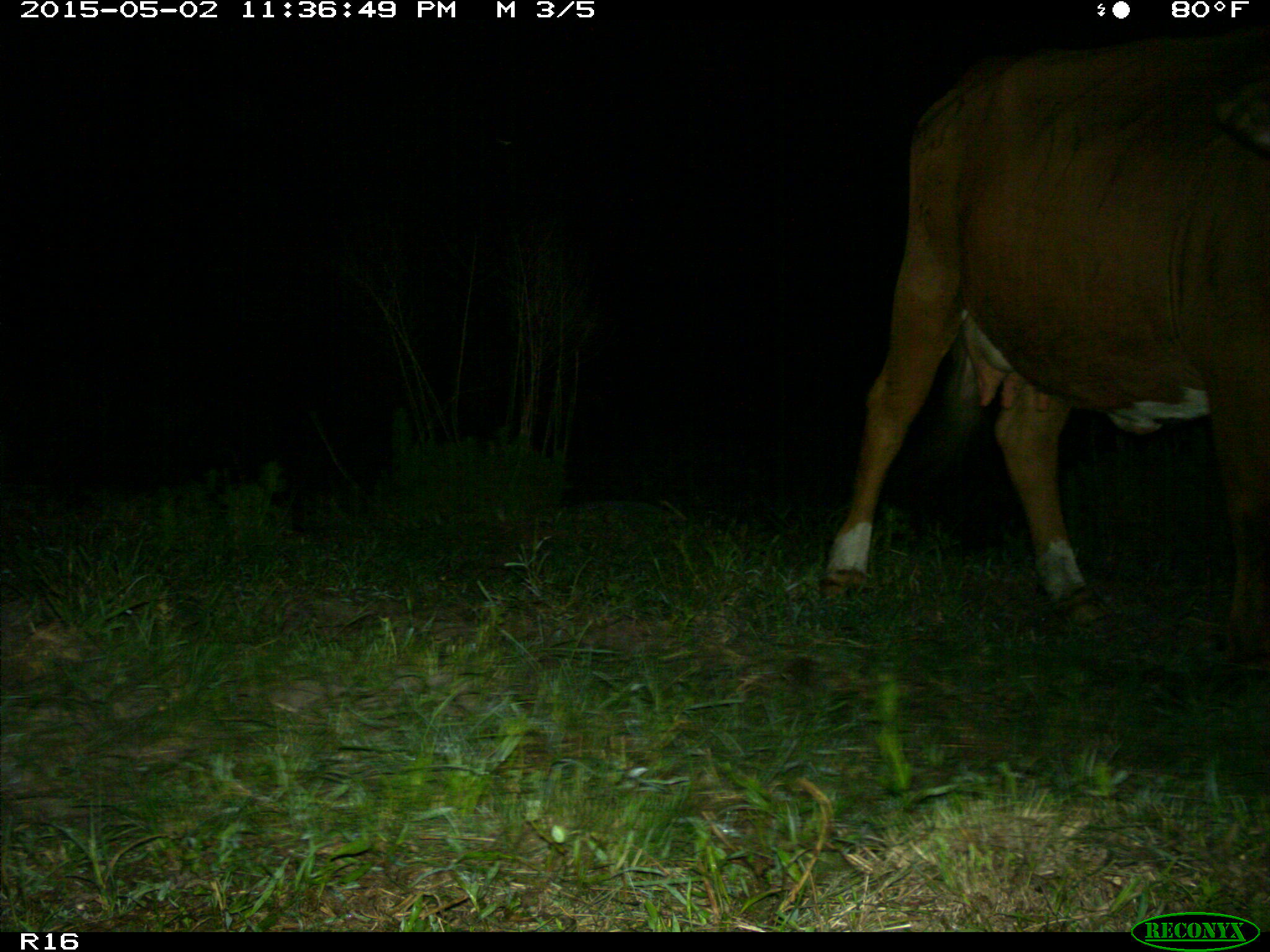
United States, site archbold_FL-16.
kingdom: Animalia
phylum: Chordata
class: Mammalia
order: Artiodactyla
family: Bovidae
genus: Bos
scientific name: Bos taurus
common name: domestic cow